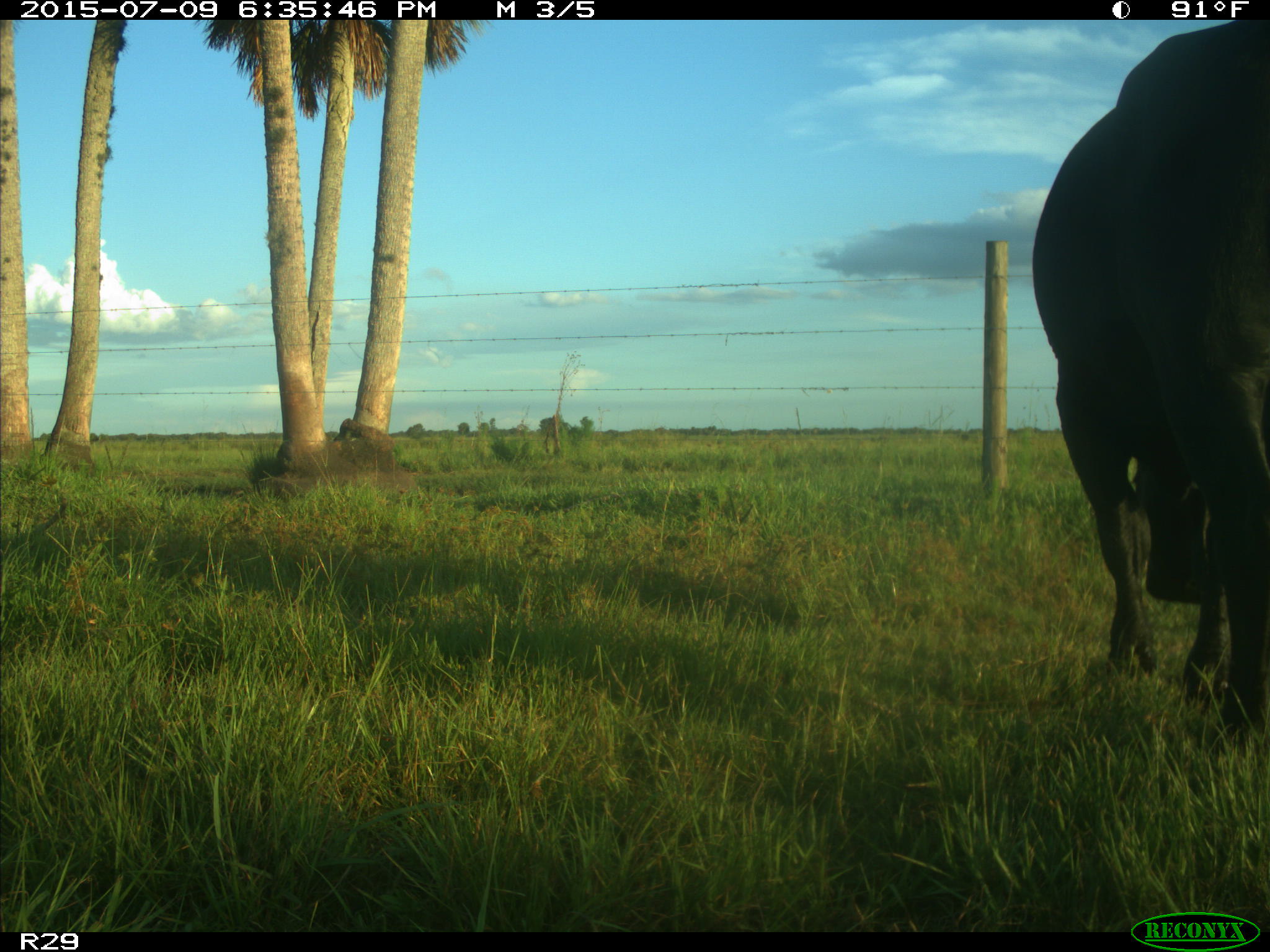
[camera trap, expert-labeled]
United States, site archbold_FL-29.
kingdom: Animalia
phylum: Chordata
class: Mammalia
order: Artiodactyla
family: Bovidae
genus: Bos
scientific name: Bos taurus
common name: domestic cow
Bos taurus (domestic cow).